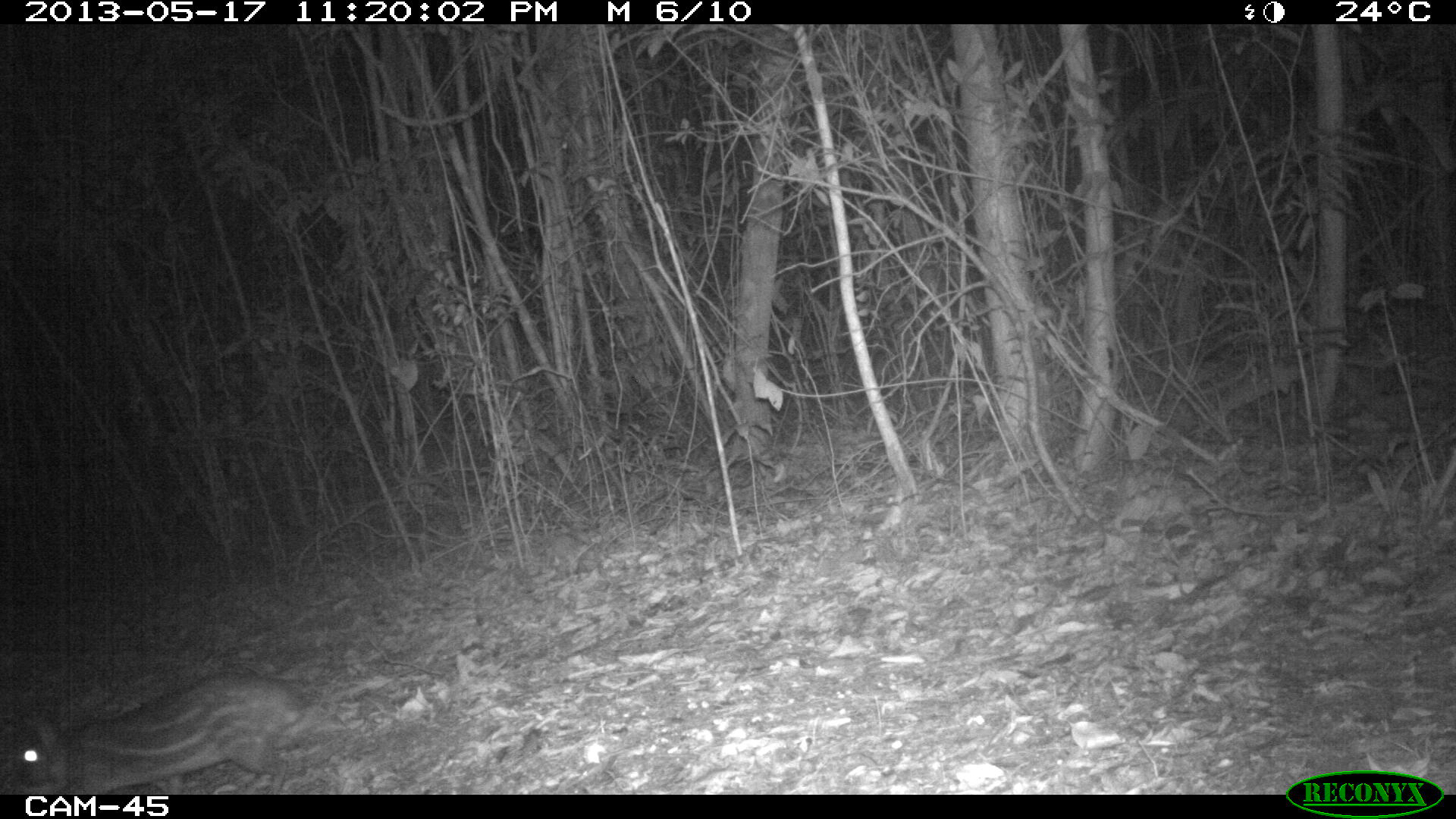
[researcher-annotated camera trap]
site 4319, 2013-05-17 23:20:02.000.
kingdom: Animalia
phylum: Chordata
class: Mammalia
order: Rodentia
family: Cuniculidae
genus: Cuniculus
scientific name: Cuniculus paca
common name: lowland paca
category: agouti paca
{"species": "agouti paca (lowland paca) (Cuniculus paca)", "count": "1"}